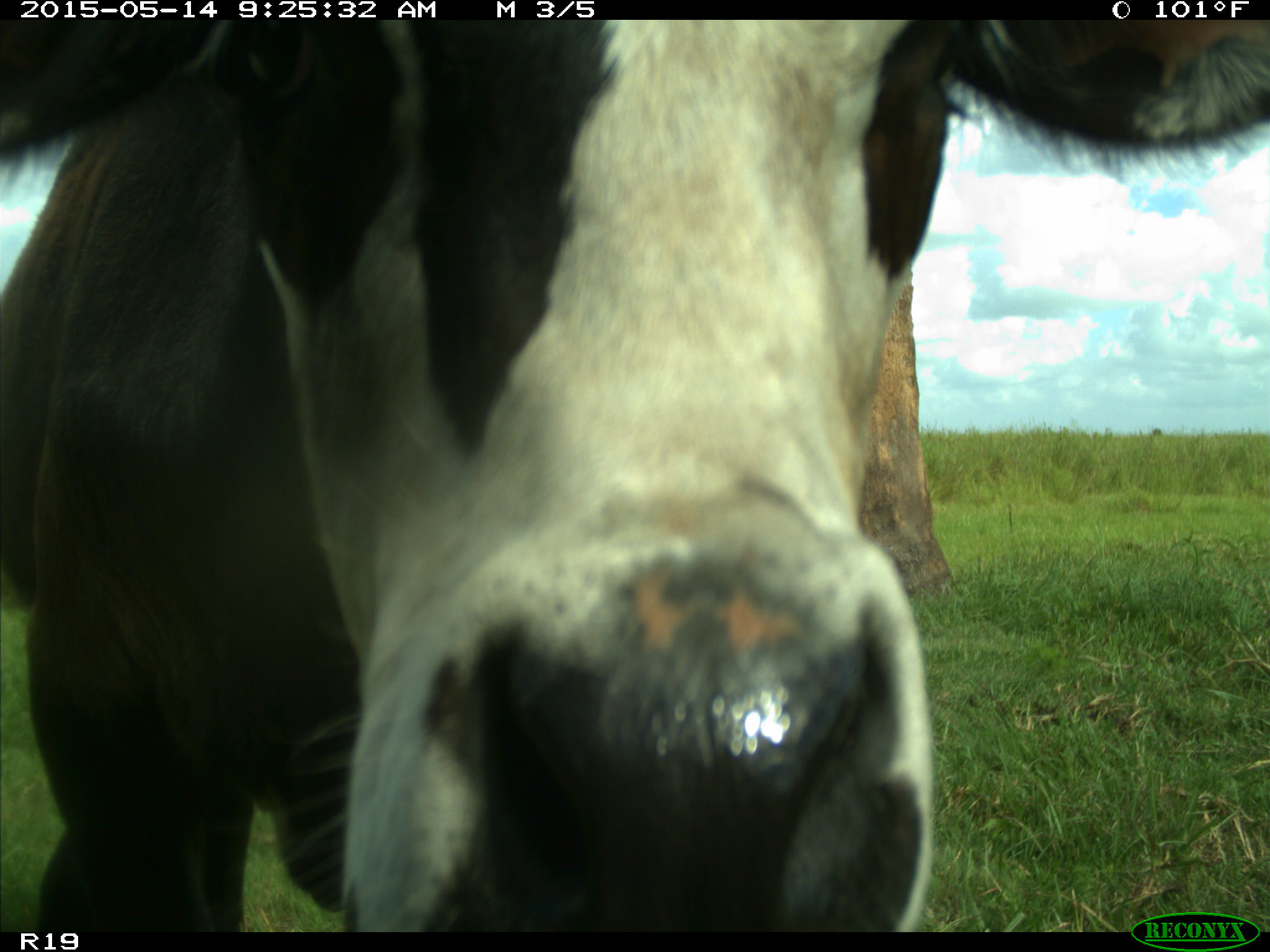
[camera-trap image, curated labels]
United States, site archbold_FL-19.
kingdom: Animalia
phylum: Chordata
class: Mammalia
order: Artiodactyla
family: Bovidae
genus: Bos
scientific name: Bos taurus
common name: domestic cow